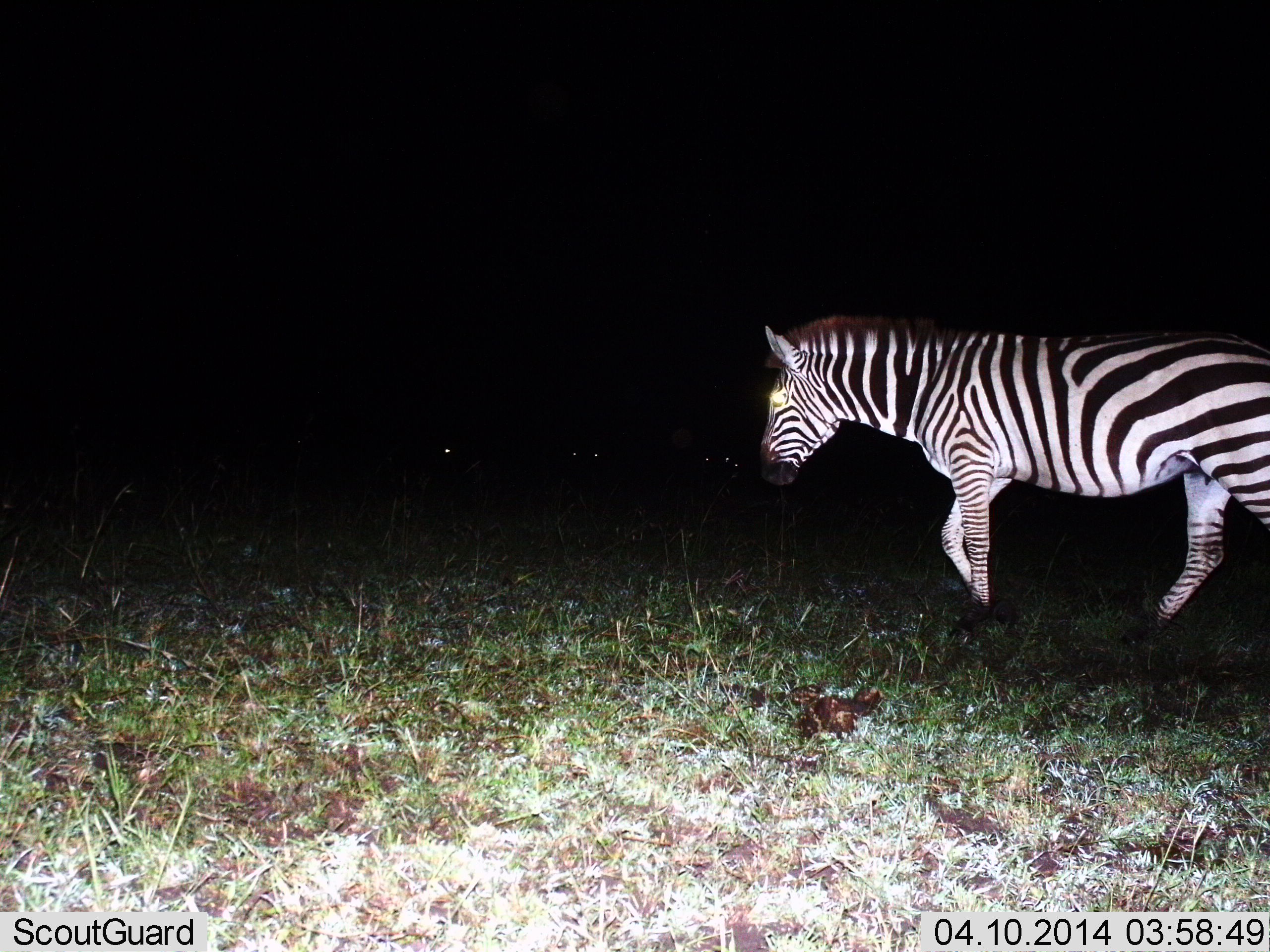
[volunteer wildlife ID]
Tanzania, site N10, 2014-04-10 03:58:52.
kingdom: Animalia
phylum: Chordata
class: Mammalia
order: Perissodactyla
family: Equidae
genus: Equus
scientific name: Equus quagga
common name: plains zebra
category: zebra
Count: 1.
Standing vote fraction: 20%.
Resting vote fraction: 0%.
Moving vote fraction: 80%.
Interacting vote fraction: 0%.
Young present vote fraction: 0%.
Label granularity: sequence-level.